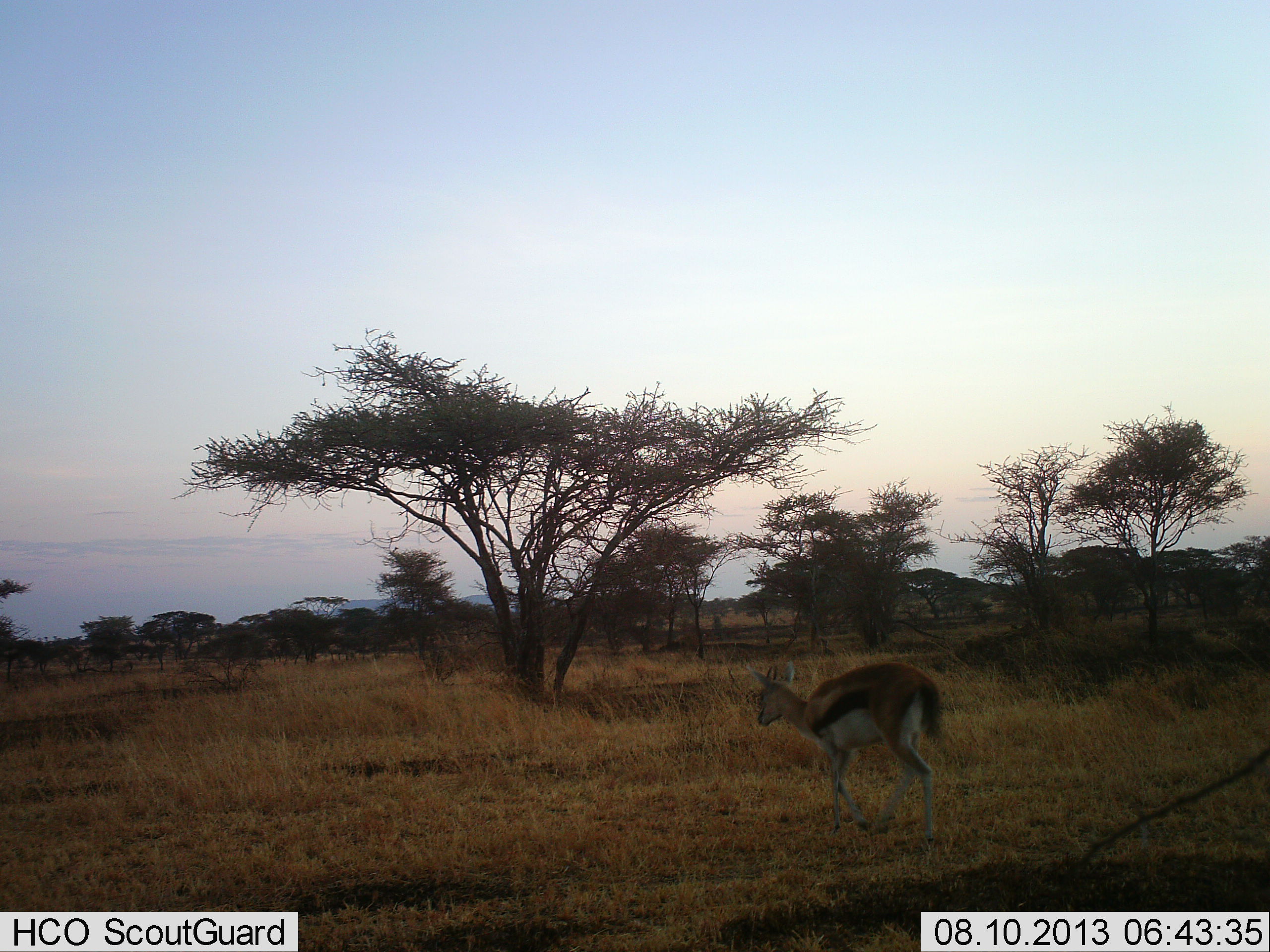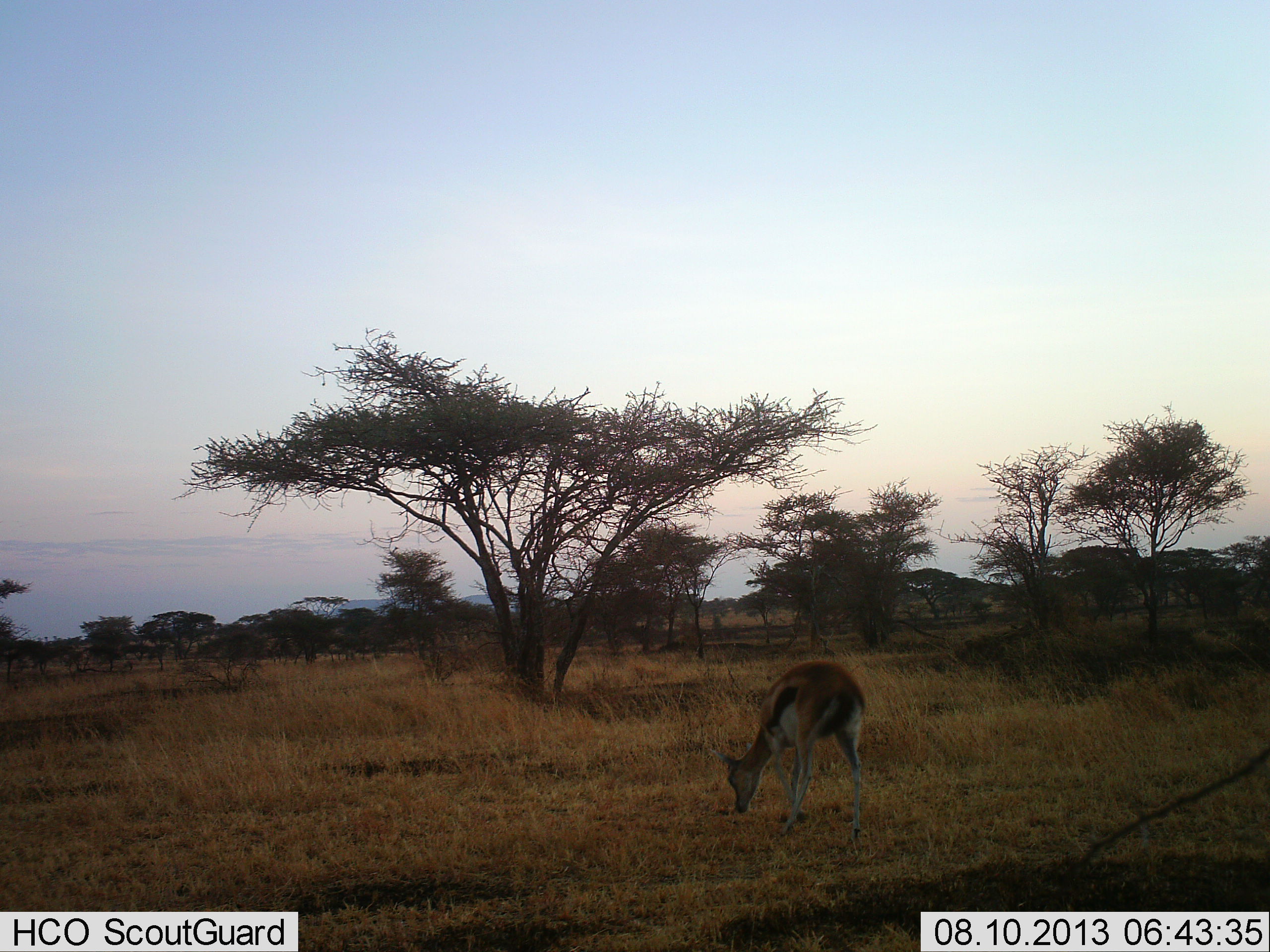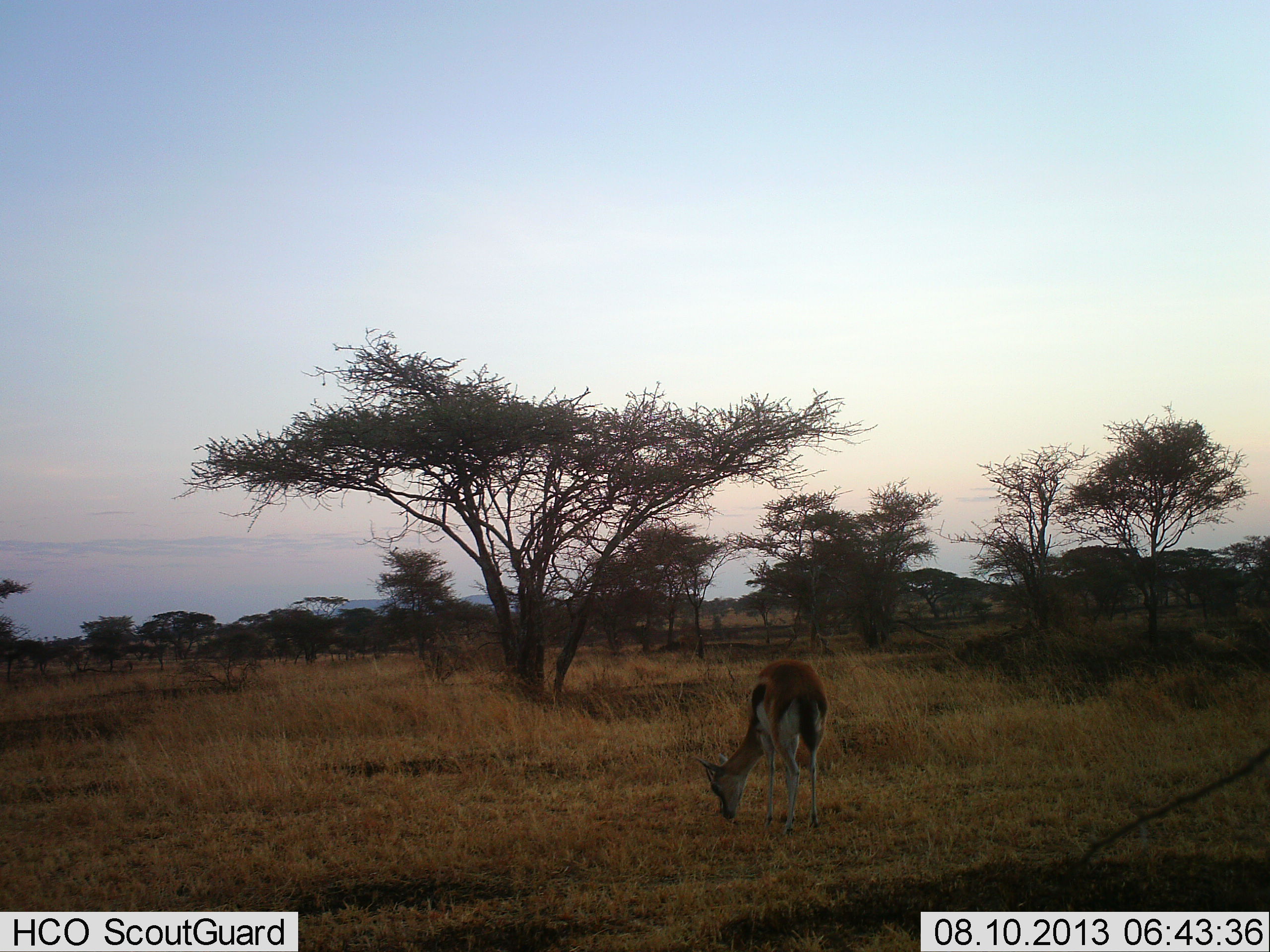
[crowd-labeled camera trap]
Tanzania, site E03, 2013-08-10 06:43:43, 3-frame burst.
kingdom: Animalia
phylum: Chordata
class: Mammalia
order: Artiodactyla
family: Bovidae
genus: Eudorcas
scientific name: Eudorcas thomsonii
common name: thomson's gazelle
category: gazellethomsons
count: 1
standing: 12%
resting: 0%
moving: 24%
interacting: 0%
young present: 0%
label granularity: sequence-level